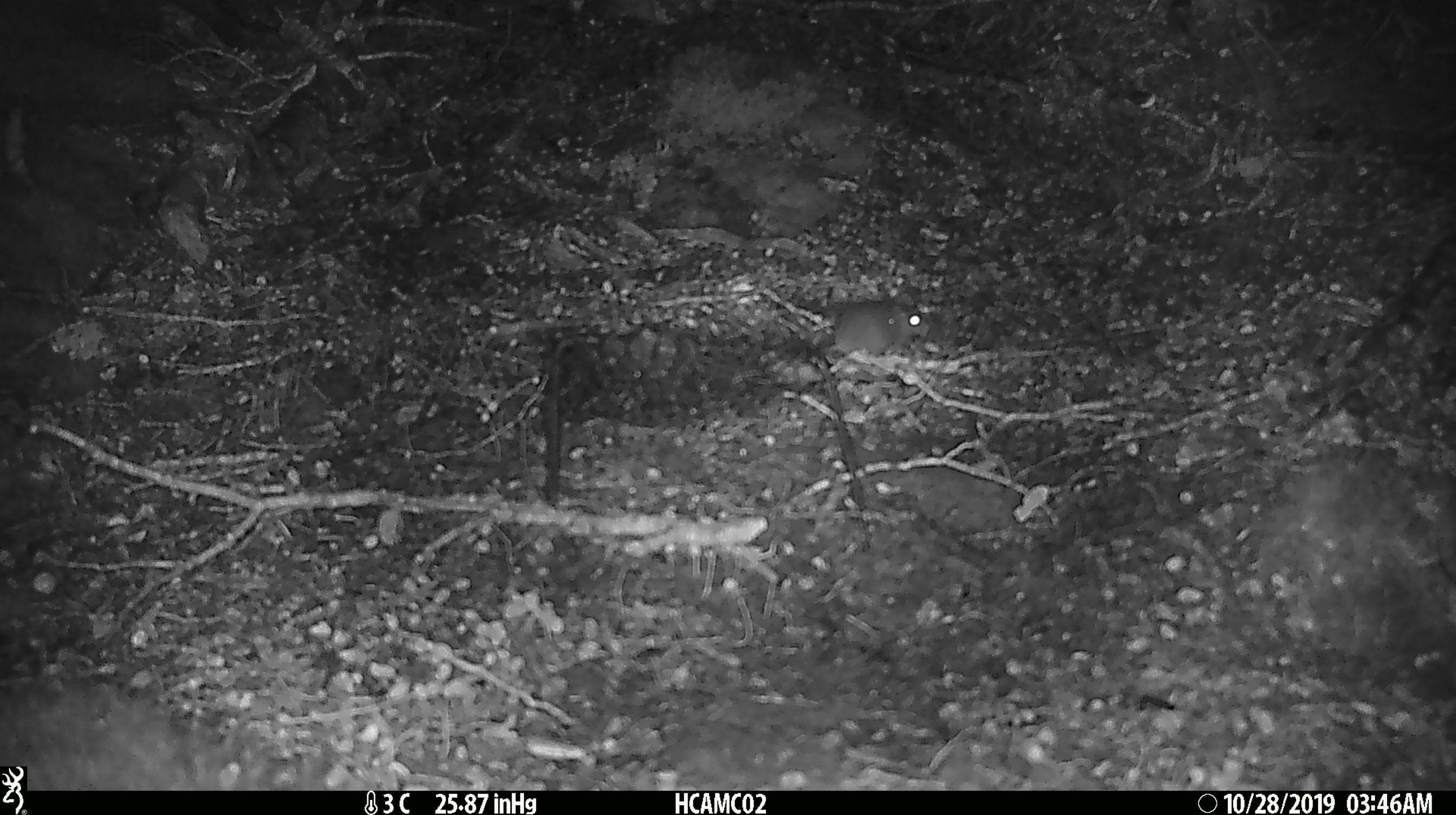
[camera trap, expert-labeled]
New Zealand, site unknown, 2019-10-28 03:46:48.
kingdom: Animalia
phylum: Chordata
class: Mammalia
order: Rodentia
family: Muridae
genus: Mus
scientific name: Mus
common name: mouse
Mouse (Mus).